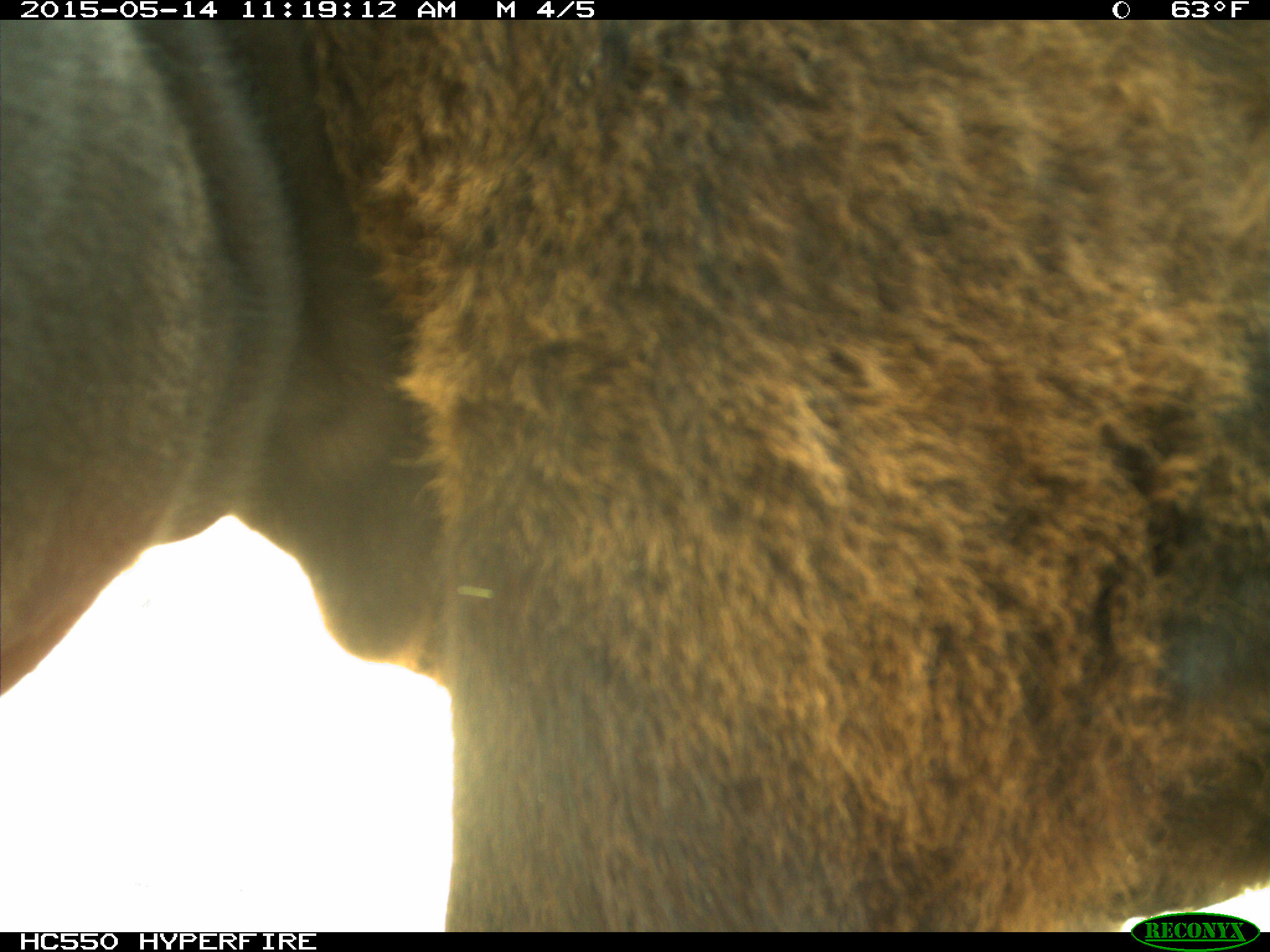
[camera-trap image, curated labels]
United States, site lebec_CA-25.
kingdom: Animalia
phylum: Chordata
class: Mammalia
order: Artiodactyla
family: Bovidae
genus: Bos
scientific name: Bos taurus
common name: domestic cow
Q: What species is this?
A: Bos taurus (domestic cow).